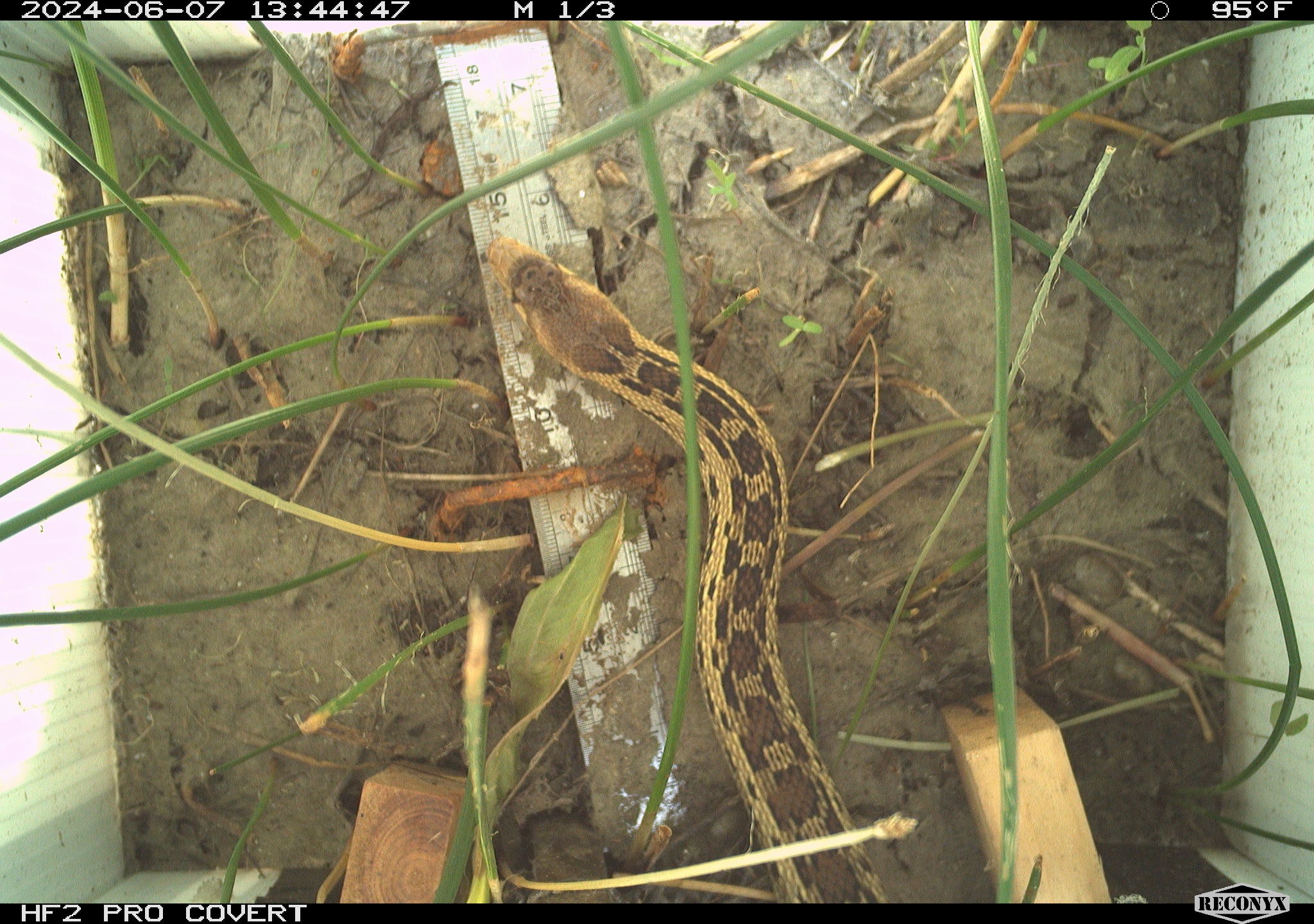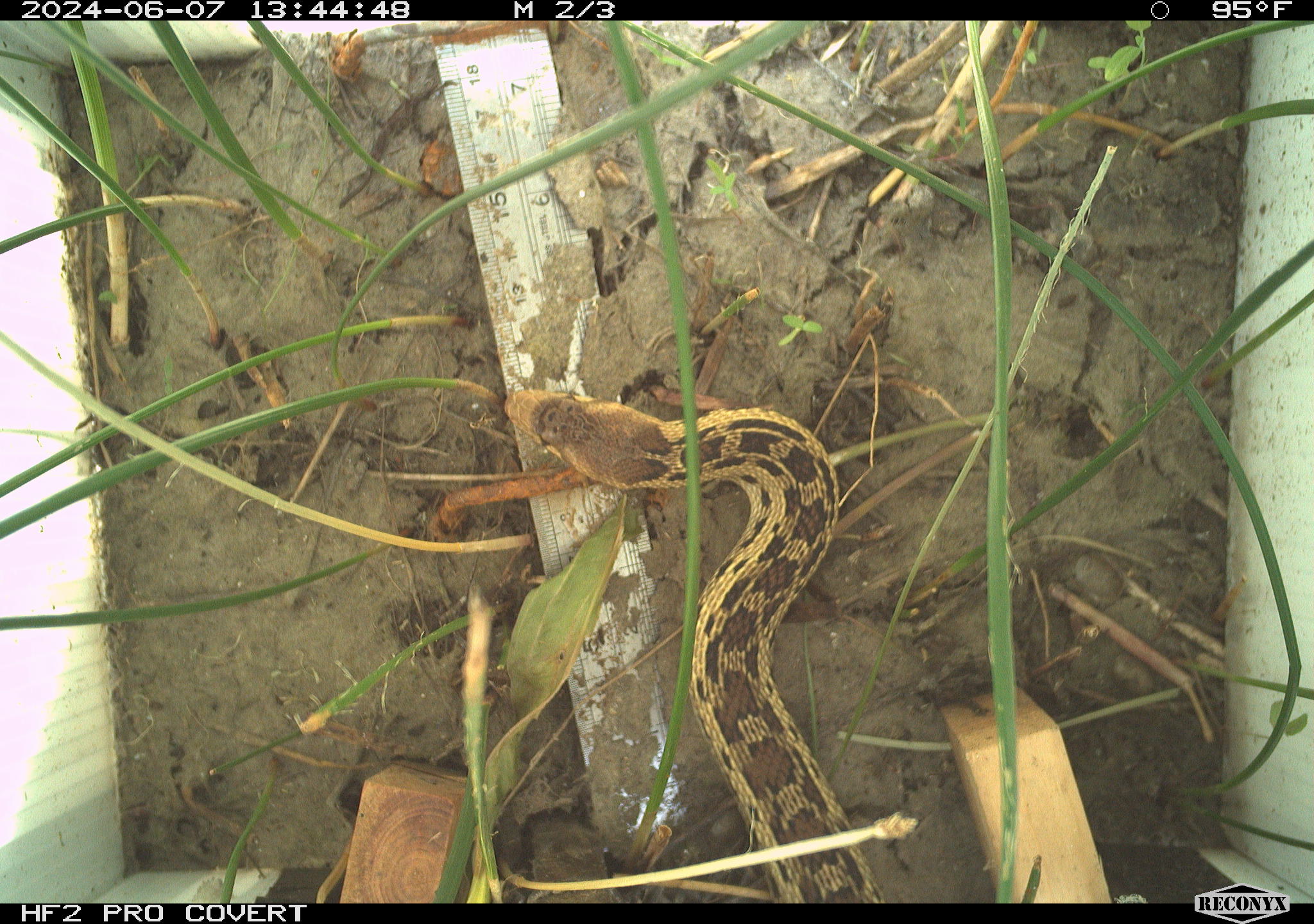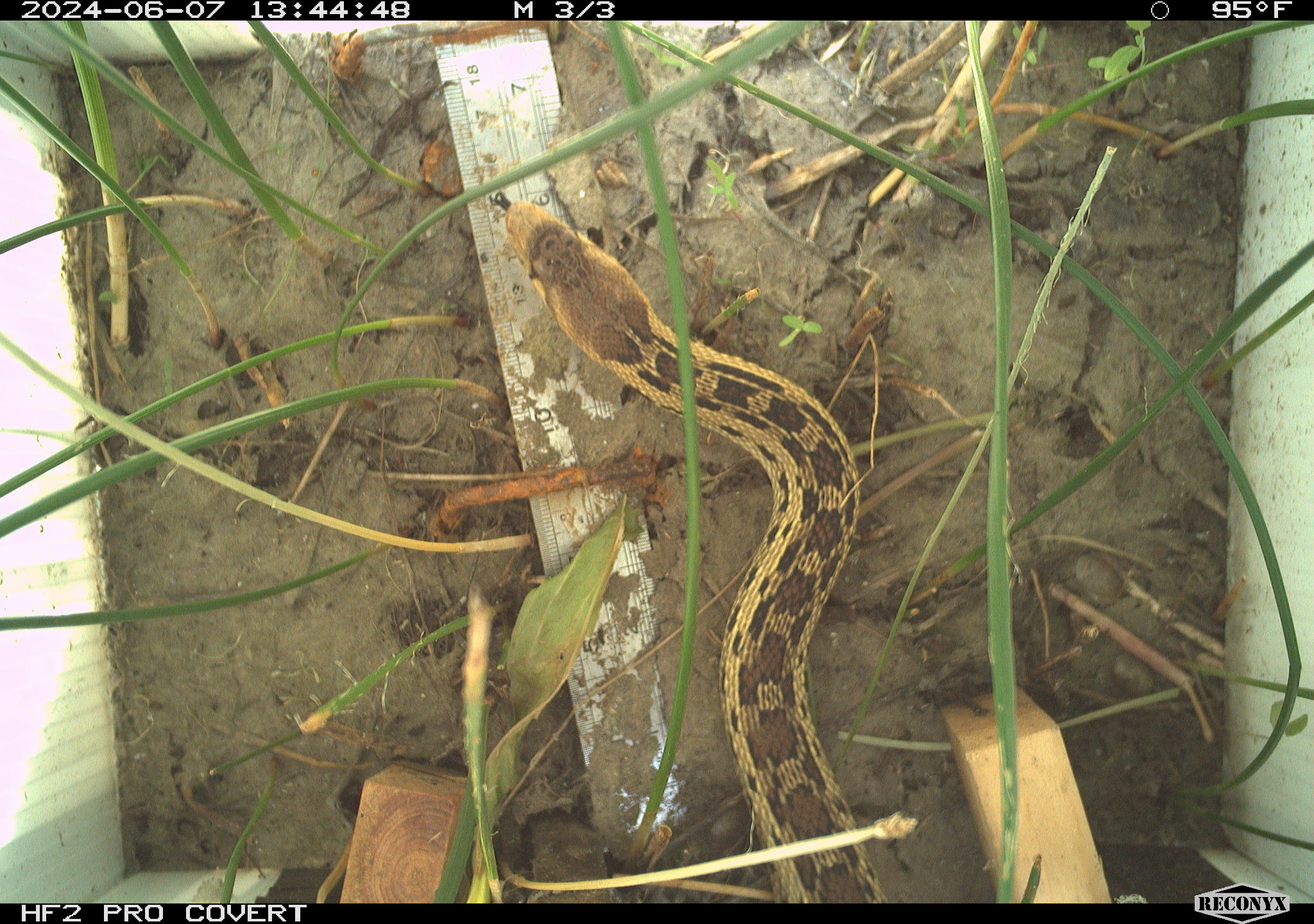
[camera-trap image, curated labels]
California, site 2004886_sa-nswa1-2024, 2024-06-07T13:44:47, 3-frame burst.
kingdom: Animalia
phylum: Chordata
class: Reptilia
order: Squamata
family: Colubridae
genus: Pituophis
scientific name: Pituophis catenifer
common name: gophersnake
Gophersnake (Pituophis catenifer).